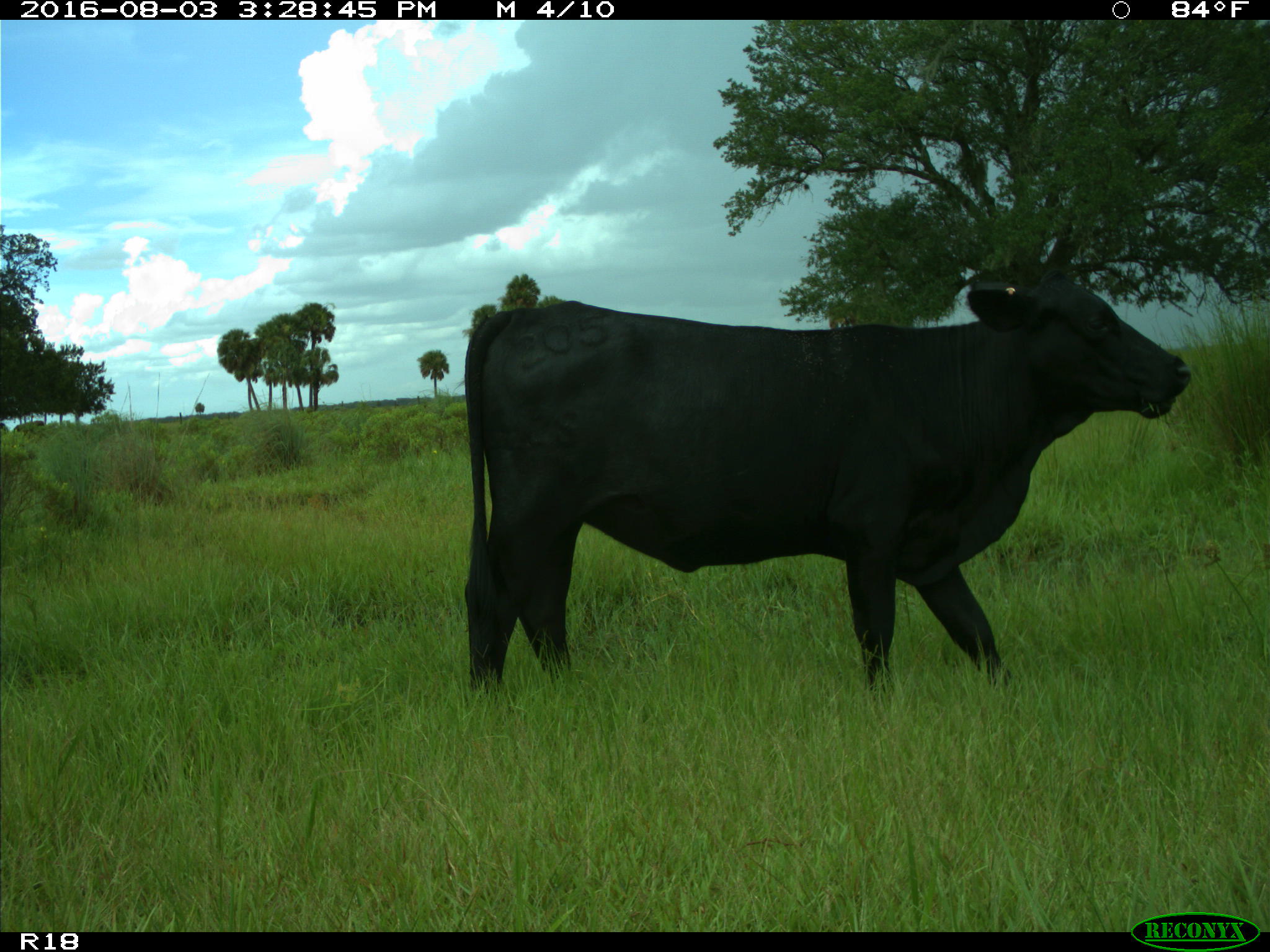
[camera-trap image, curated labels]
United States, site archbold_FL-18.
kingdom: Animalia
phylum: Chordata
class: Mammalia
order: Artiodactyla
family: Bovidae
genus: Bos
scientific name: Bos taurus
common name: domestic cow